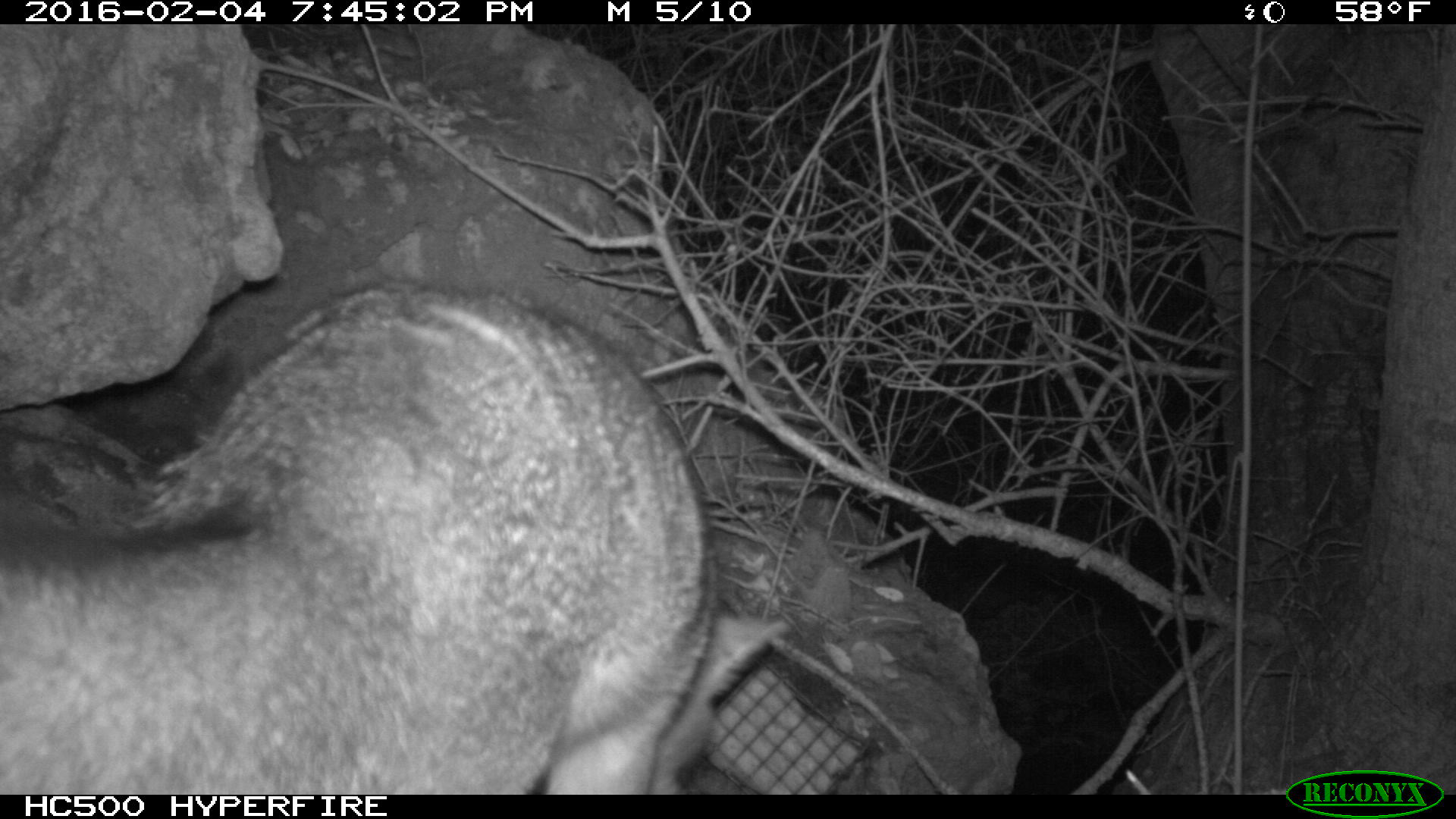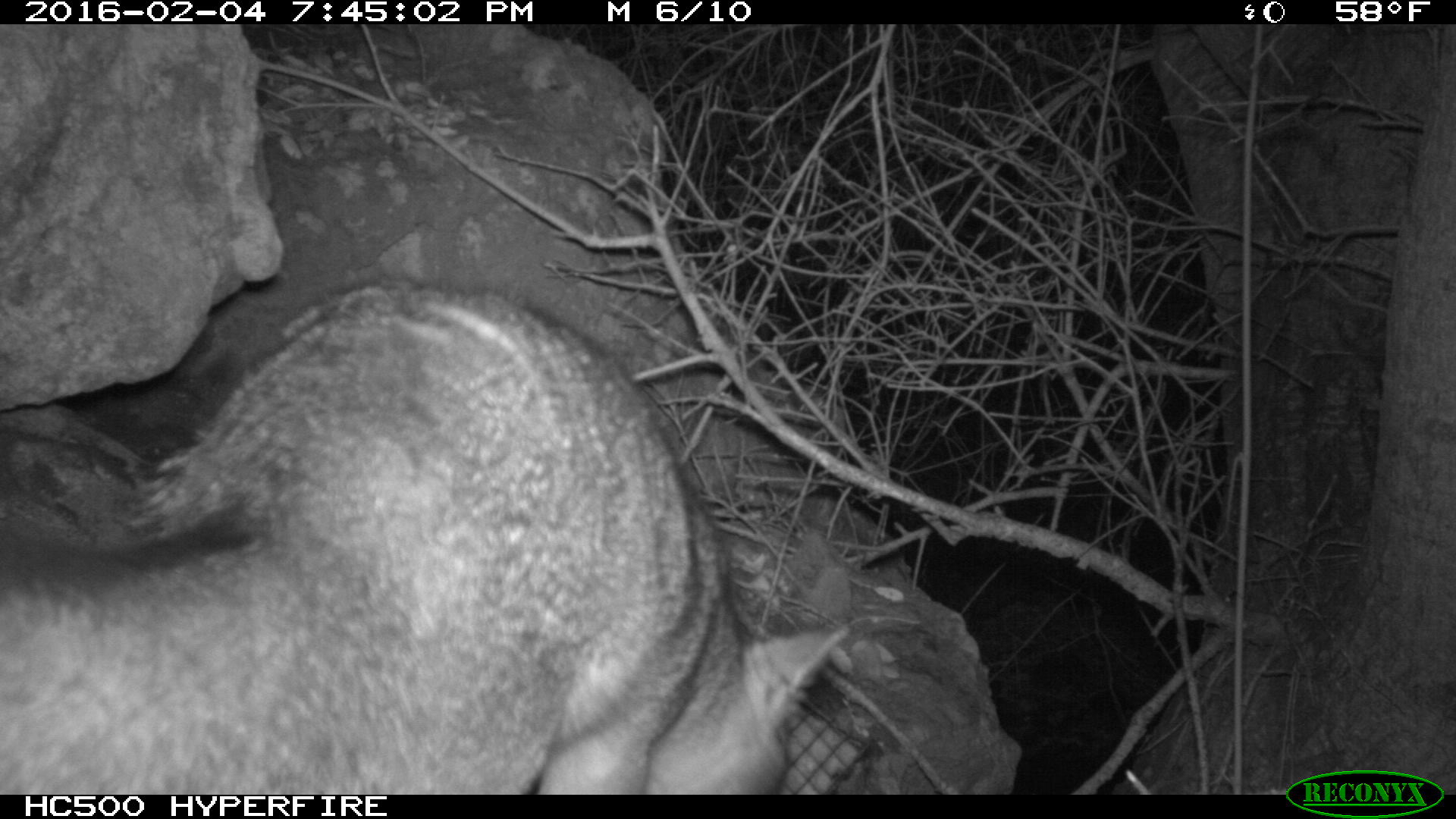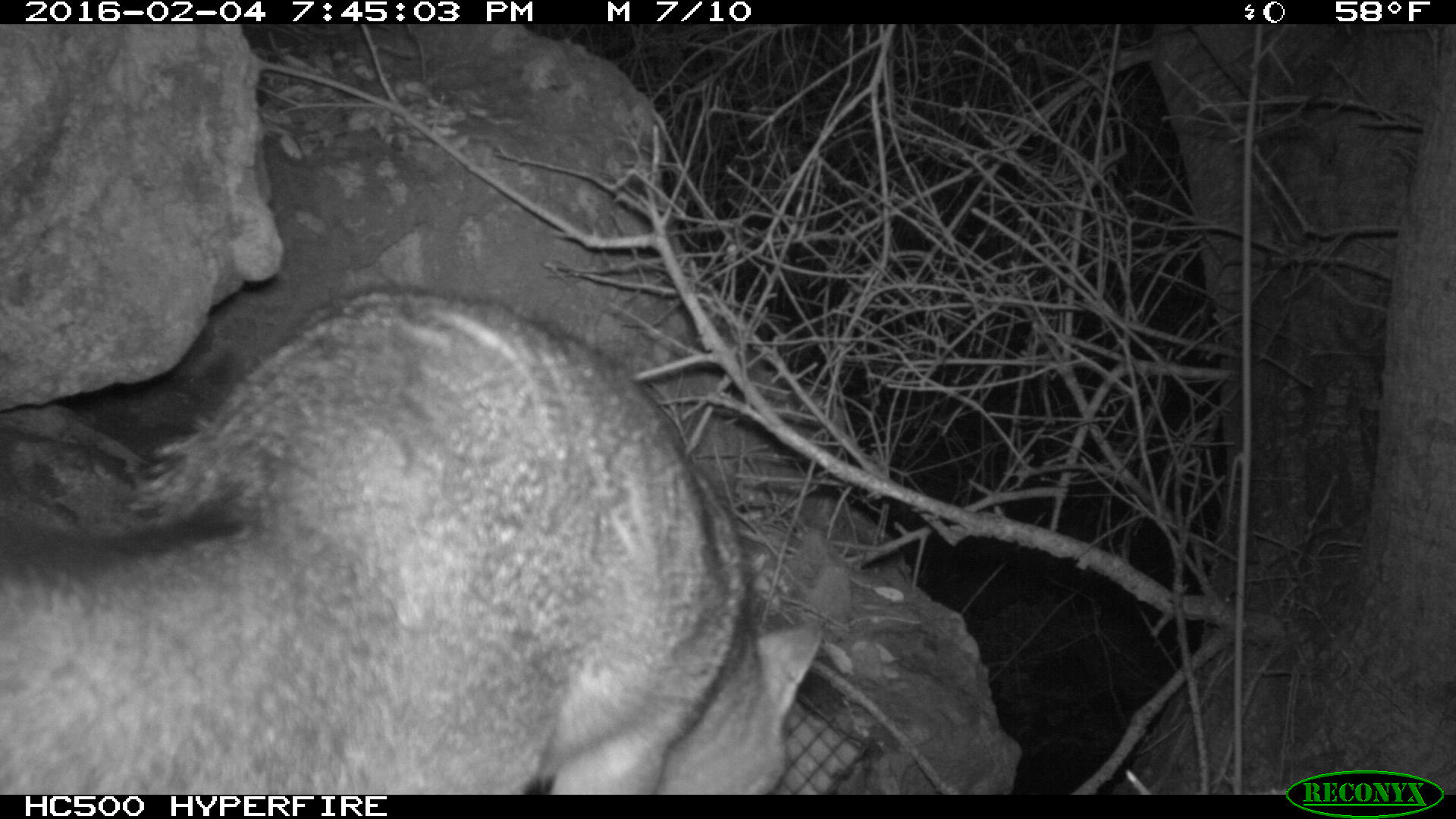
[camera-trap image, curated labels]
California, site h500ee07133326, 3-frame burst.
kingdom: Animalia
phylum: Chordata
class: Mammalia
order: Carnivora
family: Canidae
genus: Urocyon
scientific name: Urocyon littoralis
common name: island fox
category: fox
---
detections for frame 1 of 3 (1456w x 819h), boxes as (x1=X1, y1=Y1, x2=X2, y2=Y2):
fox: (x1=0, y1=275, x2=784, y2=794)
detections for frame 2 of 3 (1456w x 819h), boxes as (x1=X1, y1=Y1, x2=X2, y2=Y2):
fox: (x1=0, y1=278, x2=849, y2=795)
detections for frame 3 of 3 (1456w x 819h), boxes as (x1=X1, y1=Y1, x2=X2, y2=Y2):
fox: (x1=0, y1=286, x2=823, y2=792)